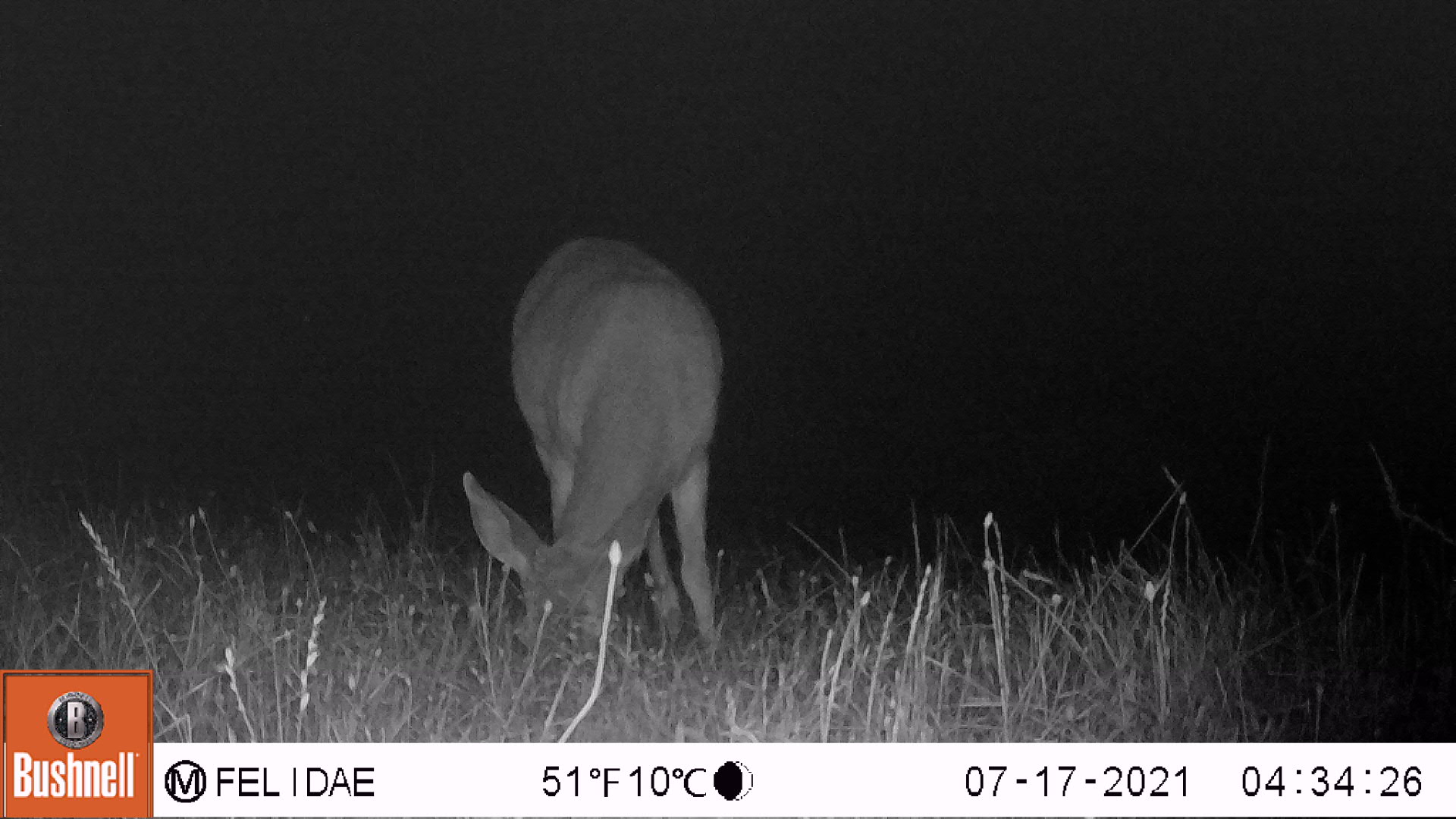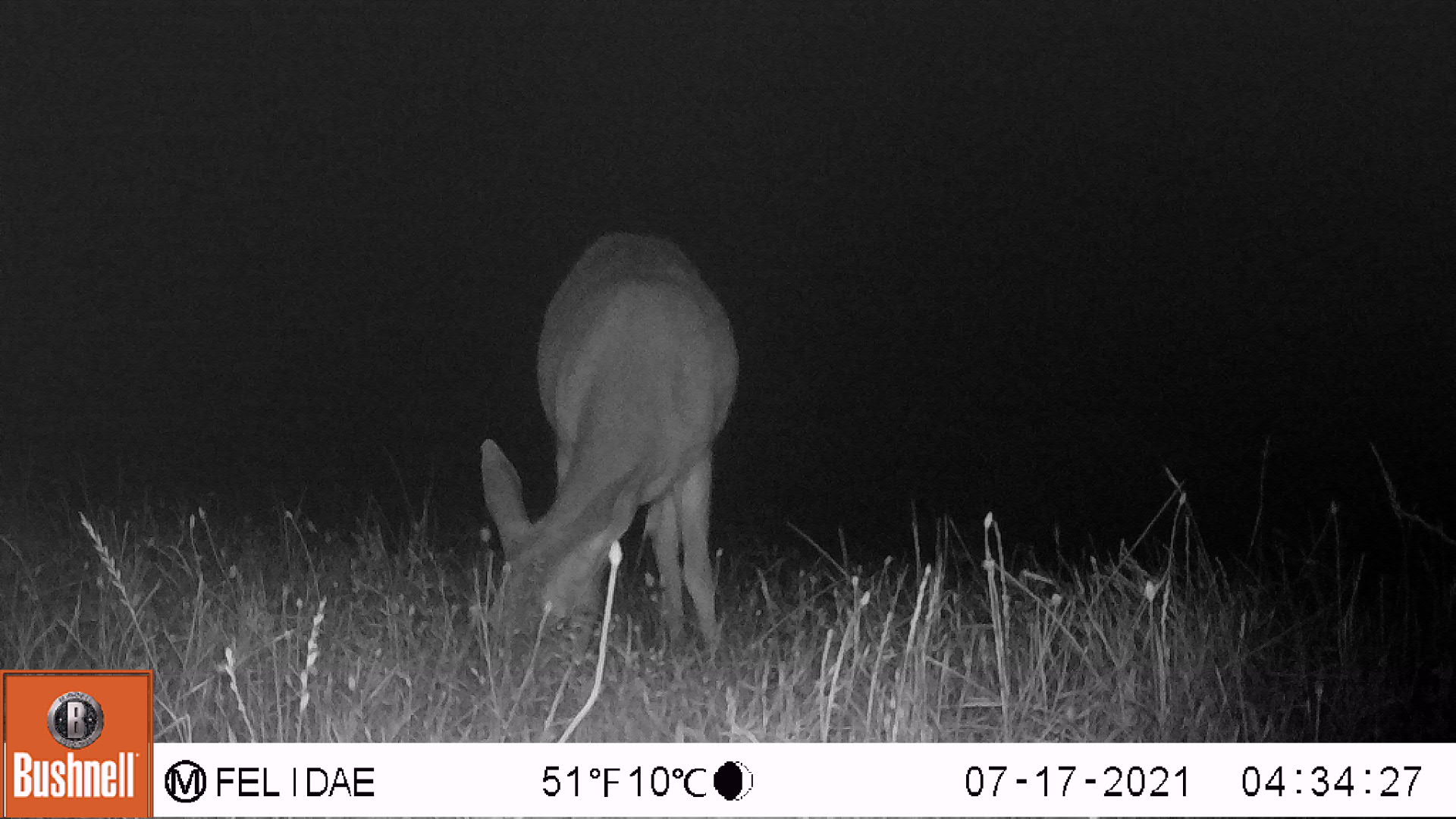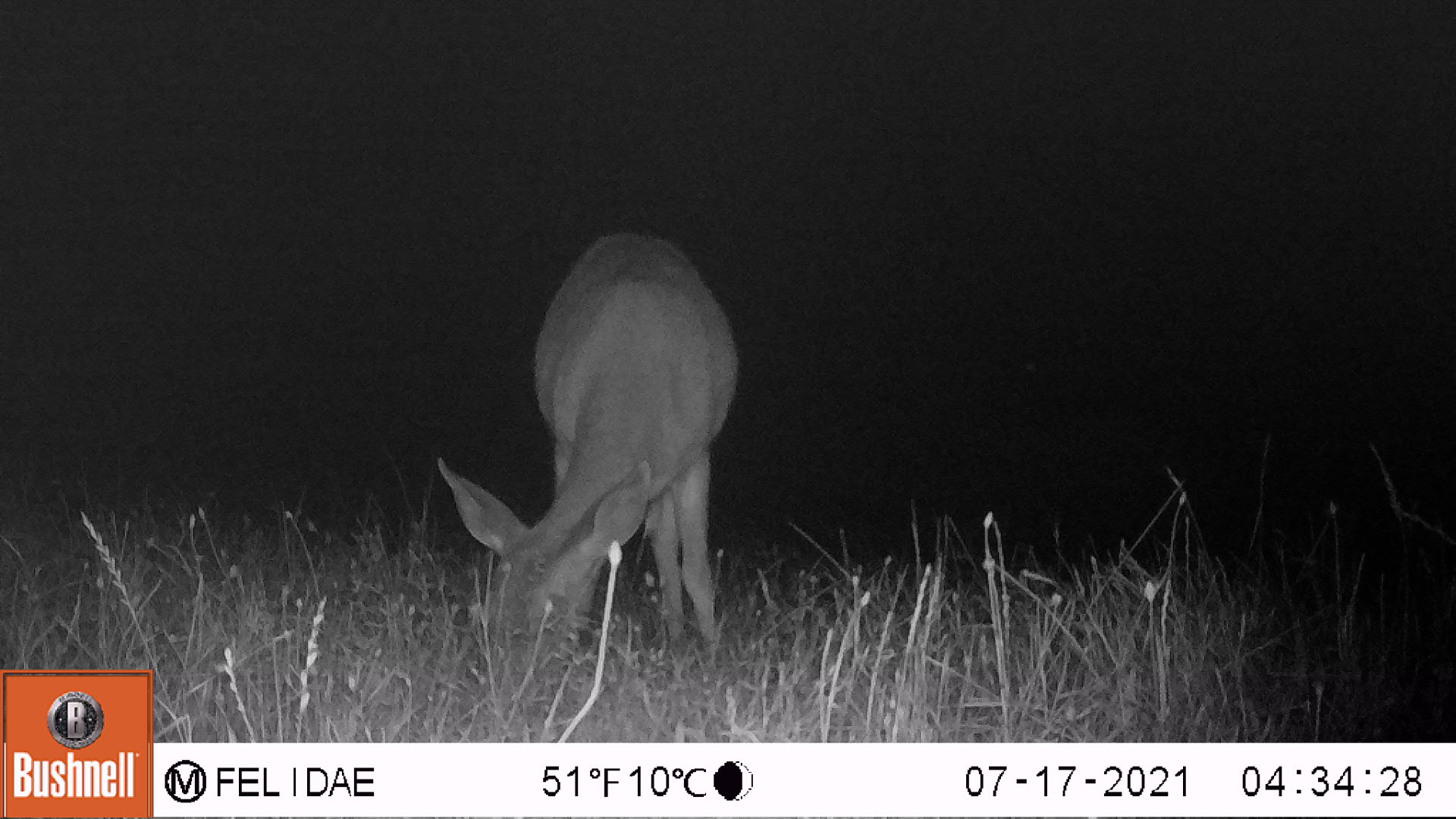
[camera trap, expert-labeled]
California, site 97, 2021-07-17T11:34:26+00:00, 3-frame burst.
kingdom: Animalia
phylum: Chordata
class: Mammalia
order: Artiodactyla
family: Cervidae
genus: Odocoileus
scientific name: Odocoileus hemionus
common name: mule deer